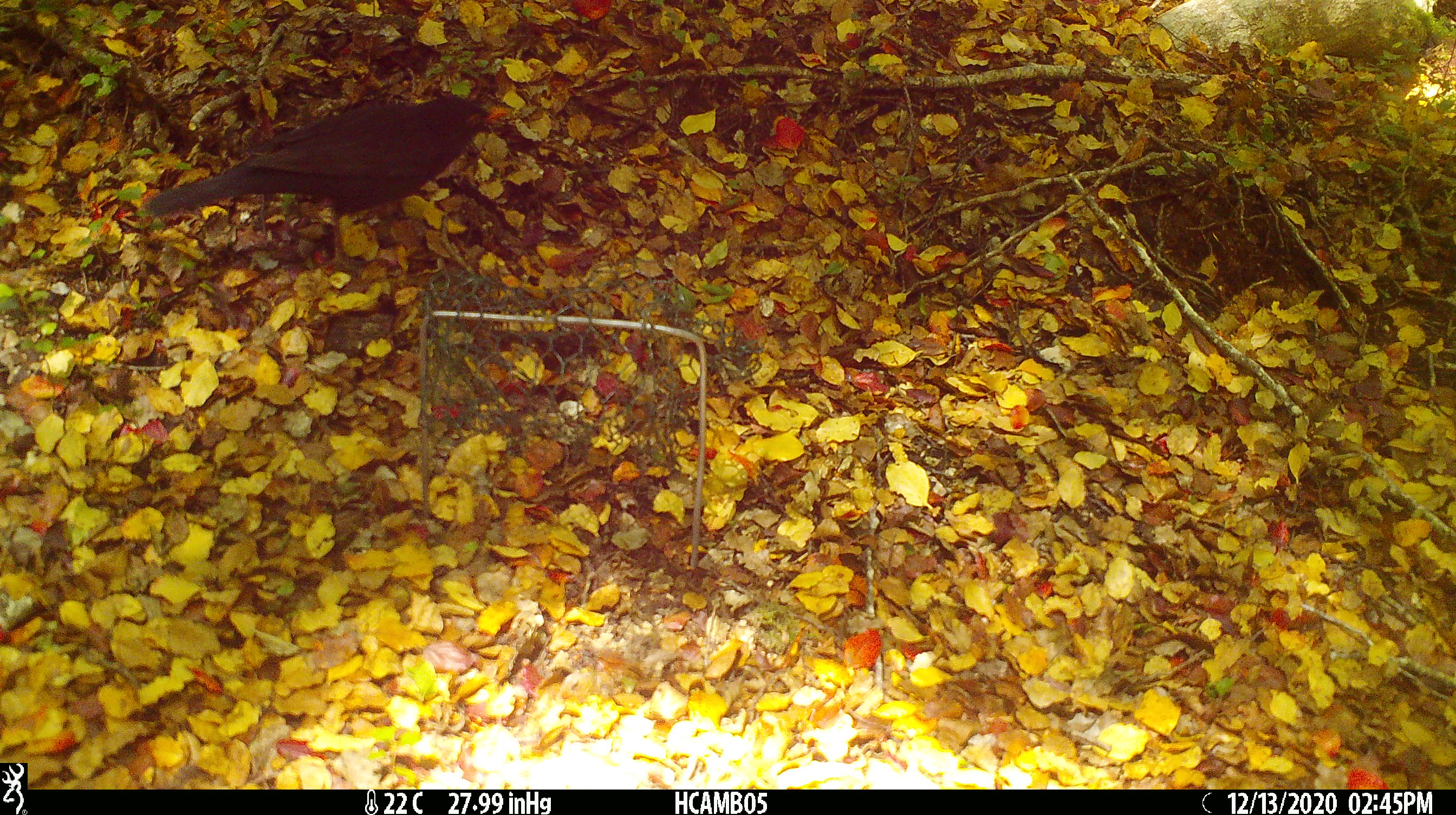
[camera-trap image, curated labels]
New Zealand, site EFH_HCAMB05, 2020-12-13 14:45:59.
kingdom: Animalia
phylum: Chordata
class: Aves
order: Passeriformes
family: Turdidae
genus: Turdus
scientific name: Turdus merula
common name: eurasian blackbird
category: blackbird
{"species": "blackbird (eurasian blackbird) (Turdus merula)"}